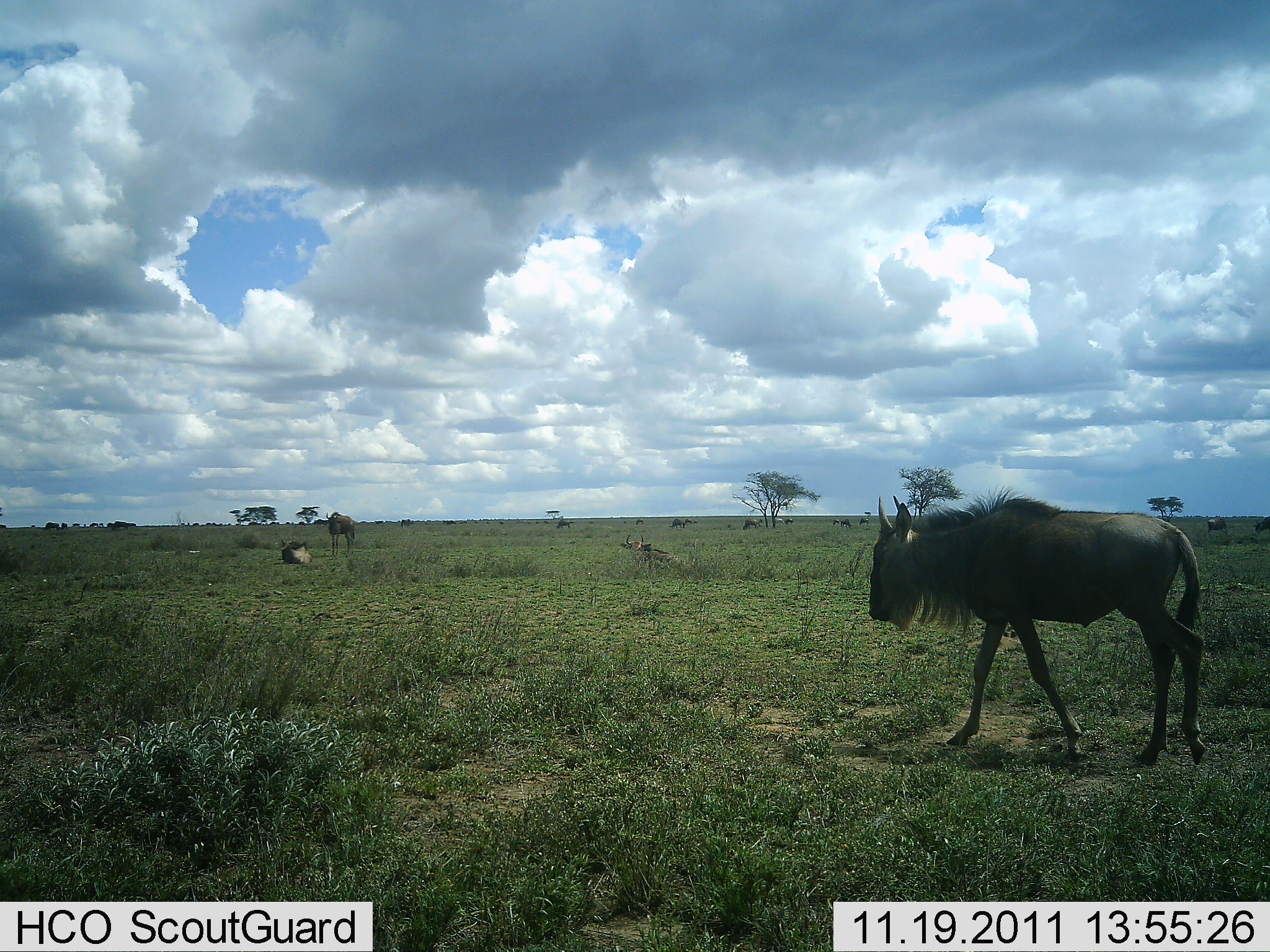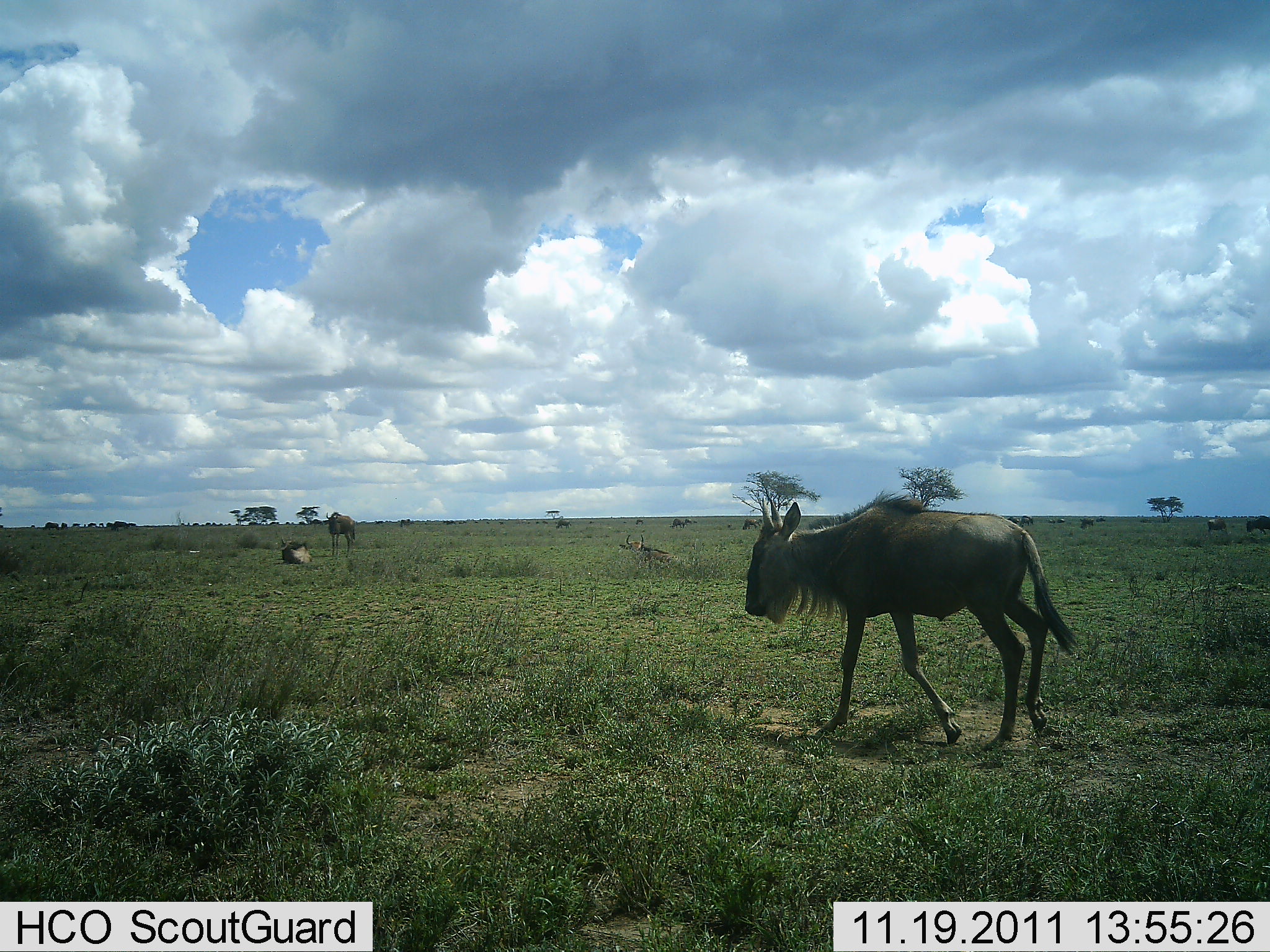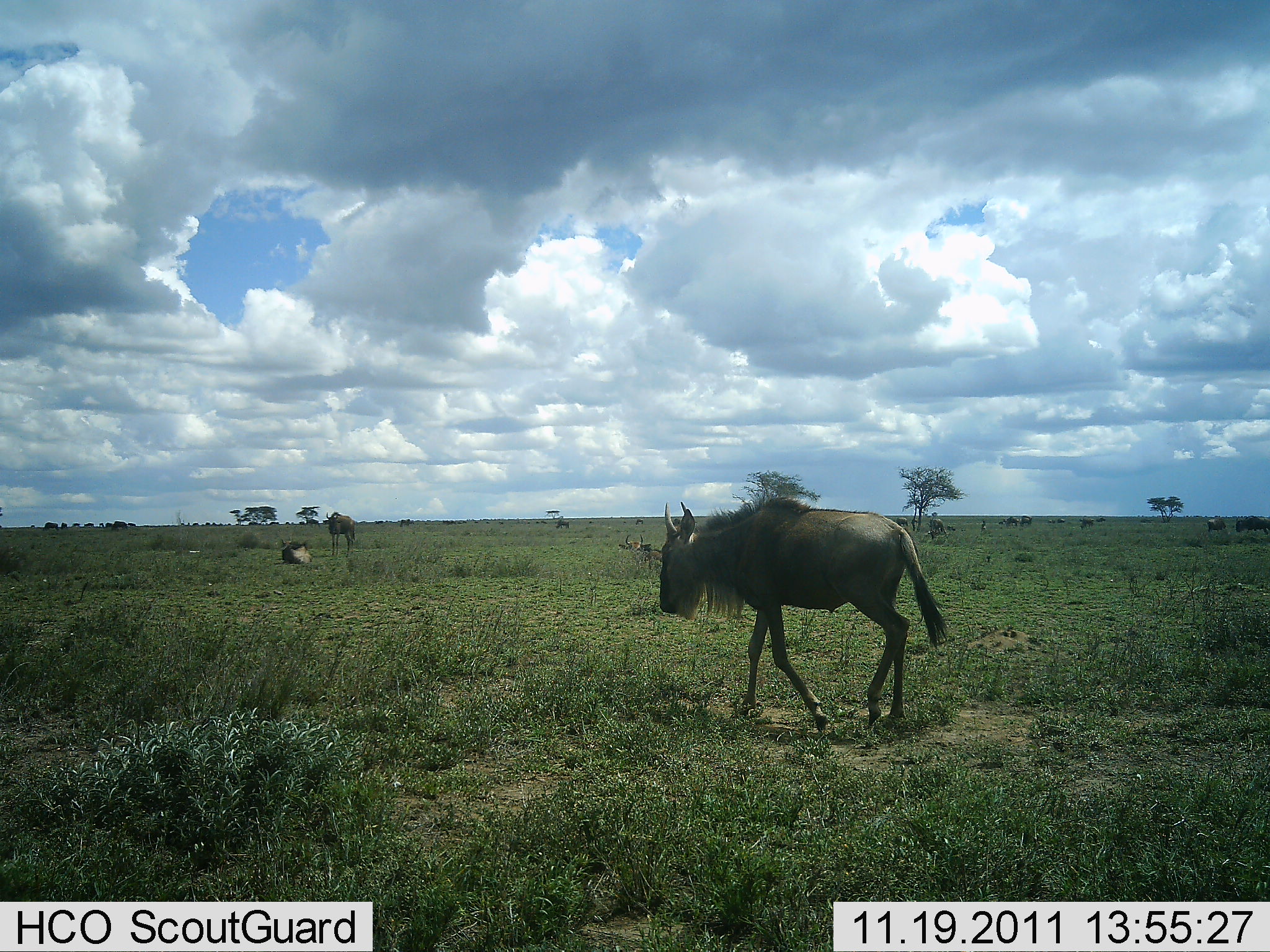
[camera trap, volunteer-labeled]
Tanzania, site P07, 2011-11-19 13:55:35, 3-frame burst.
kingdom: Animalia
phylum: Chordata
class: Mammalia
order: Artiodactyla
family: Bovidae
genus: Connochaetes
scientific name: Connochaetes taurinus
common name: blue wildebeest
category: wildebeest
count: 6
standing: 86%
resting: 57%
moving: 71%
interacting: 0%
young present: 0%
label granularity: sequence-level